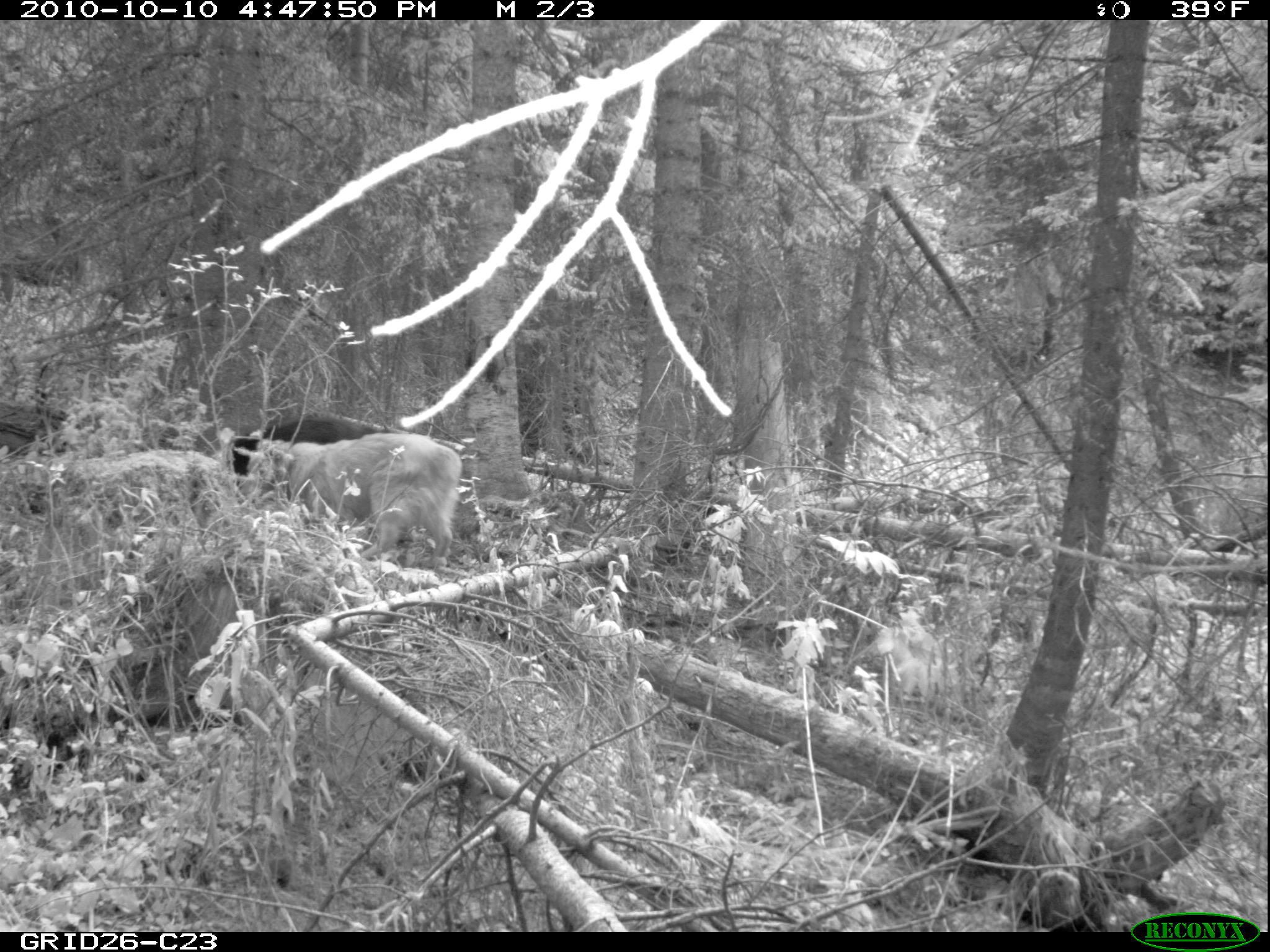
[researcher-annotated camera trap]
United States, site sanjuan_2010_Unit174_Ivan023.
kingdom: Animalia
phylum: Chordata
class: Mammalia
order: Carnivora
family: Canidae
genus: Canis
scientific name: Canis familiaris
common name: domestic dog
Canis familiaris (domestic dog).